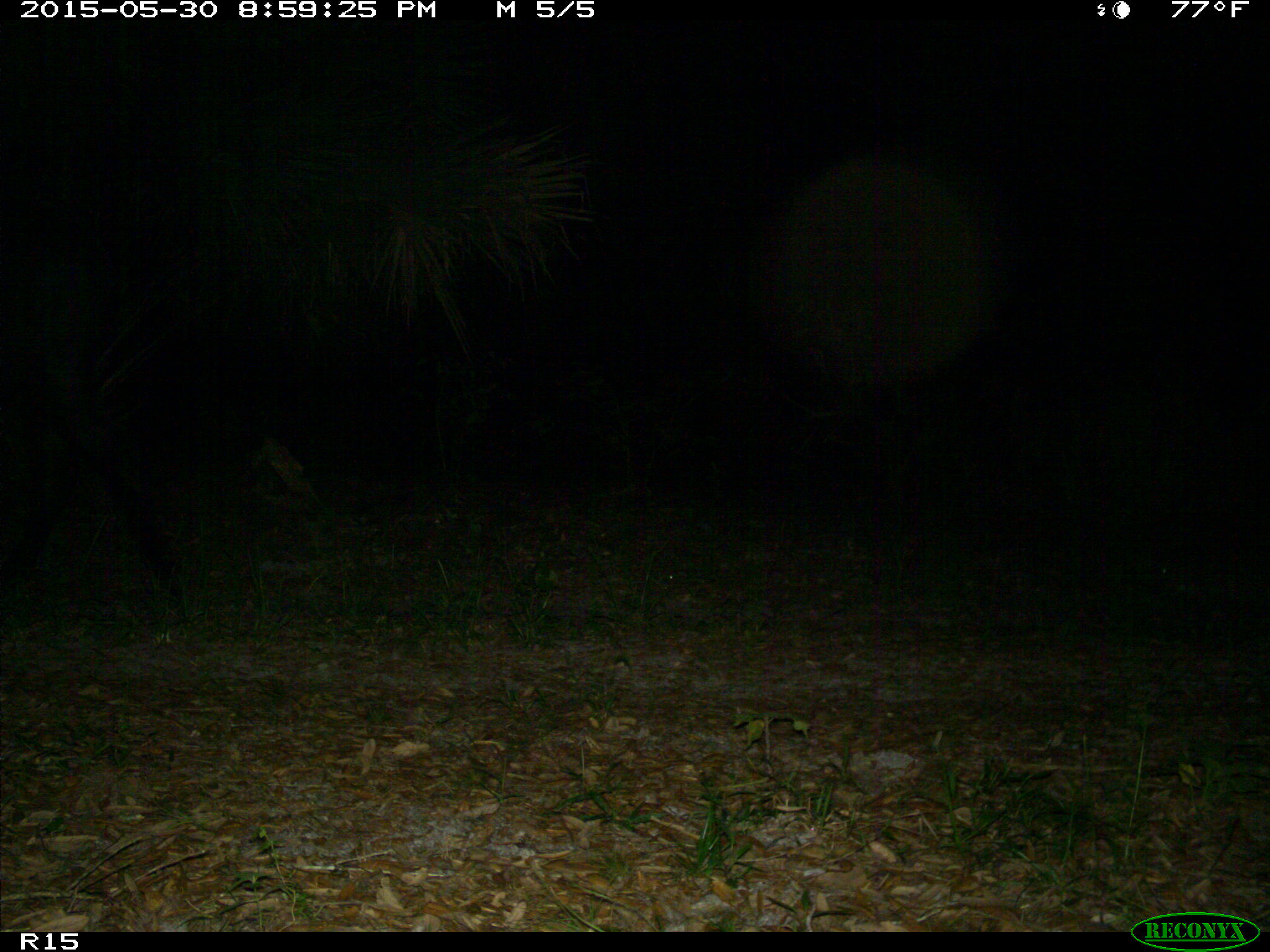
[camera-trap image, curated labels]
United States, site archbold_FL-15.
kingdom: Animalia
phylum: Chordata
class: Mammalia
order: Artiodactyla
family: Bovidae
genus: Bos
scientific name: Bos taurus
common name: domestic cow